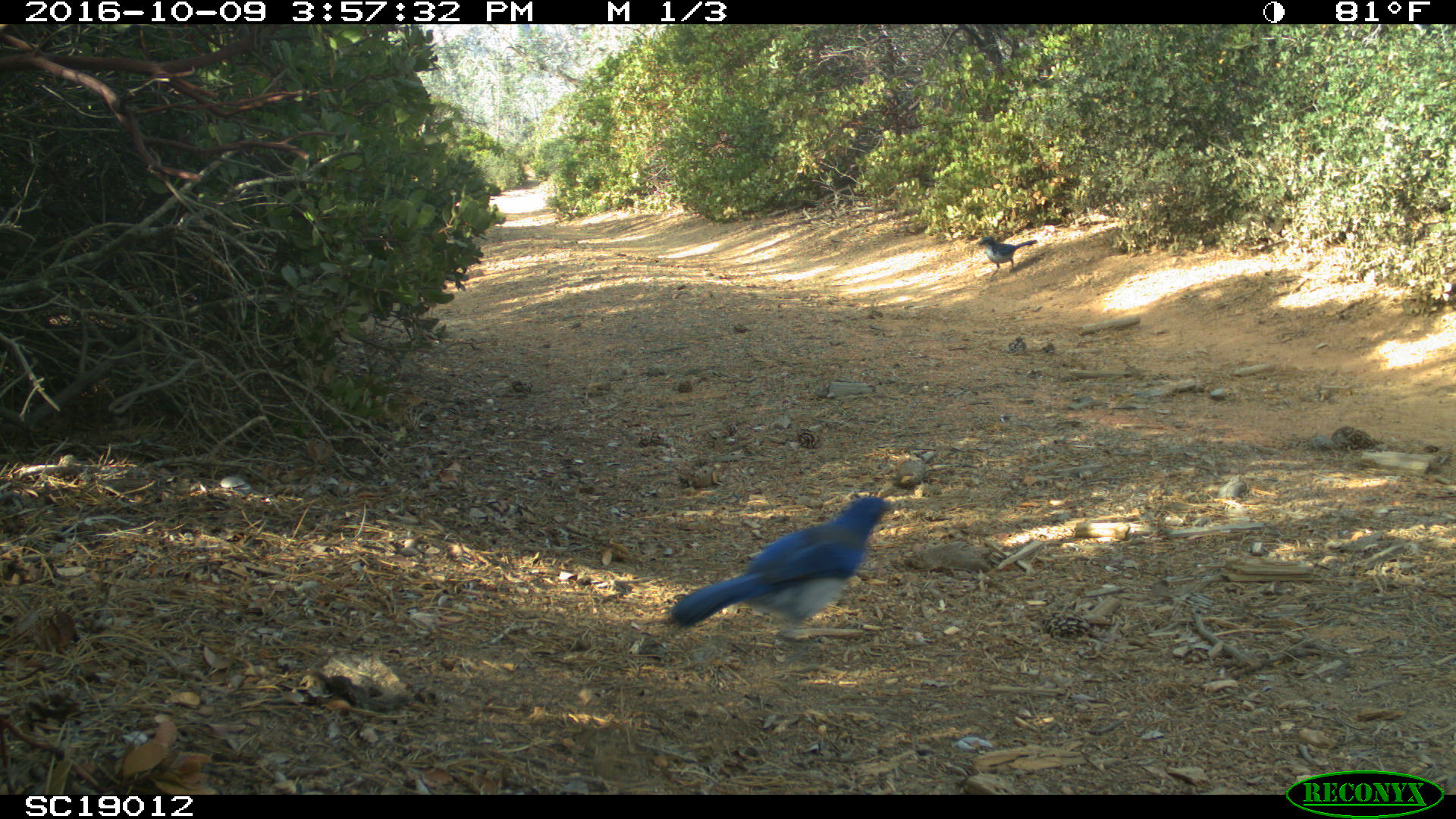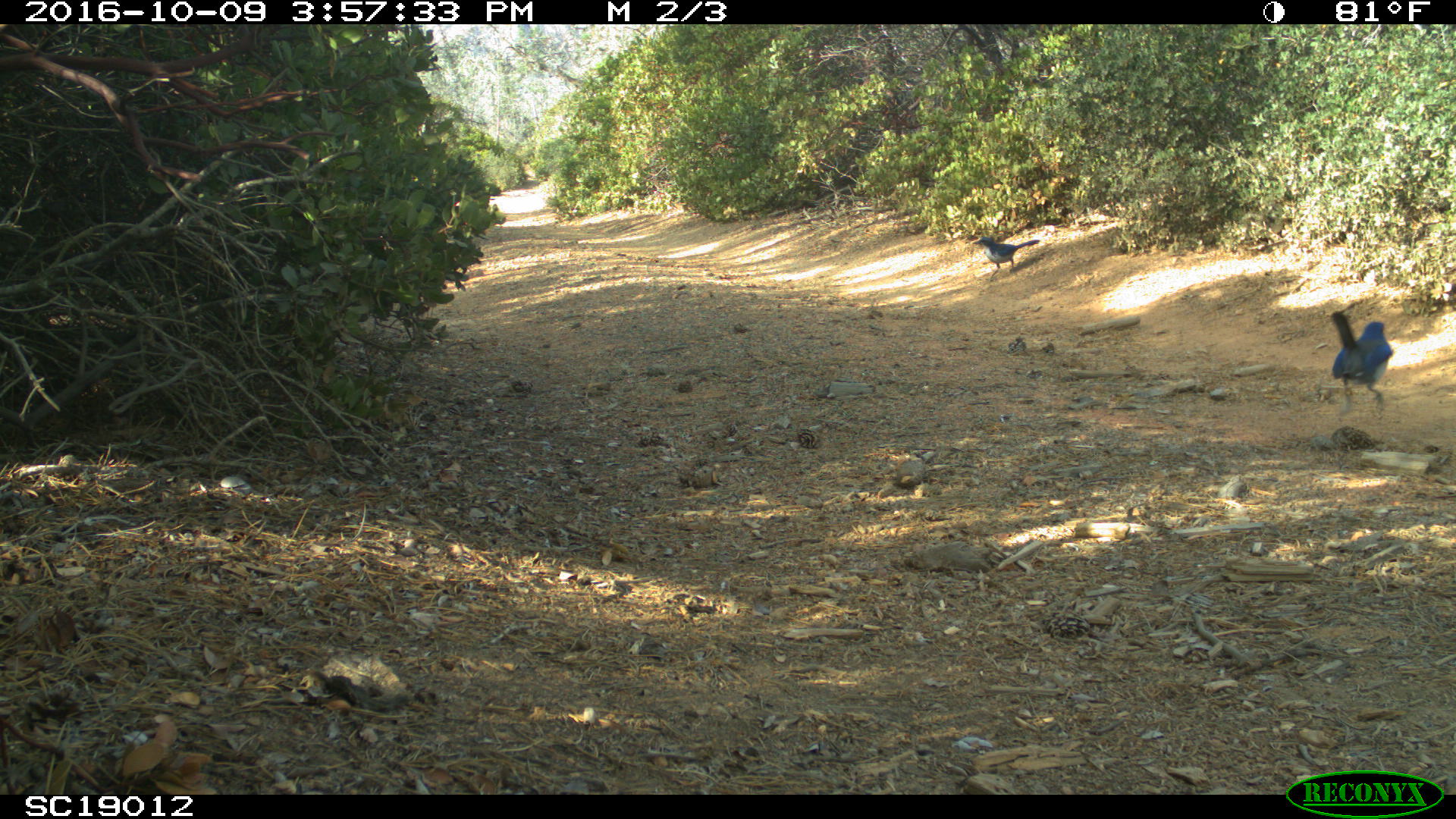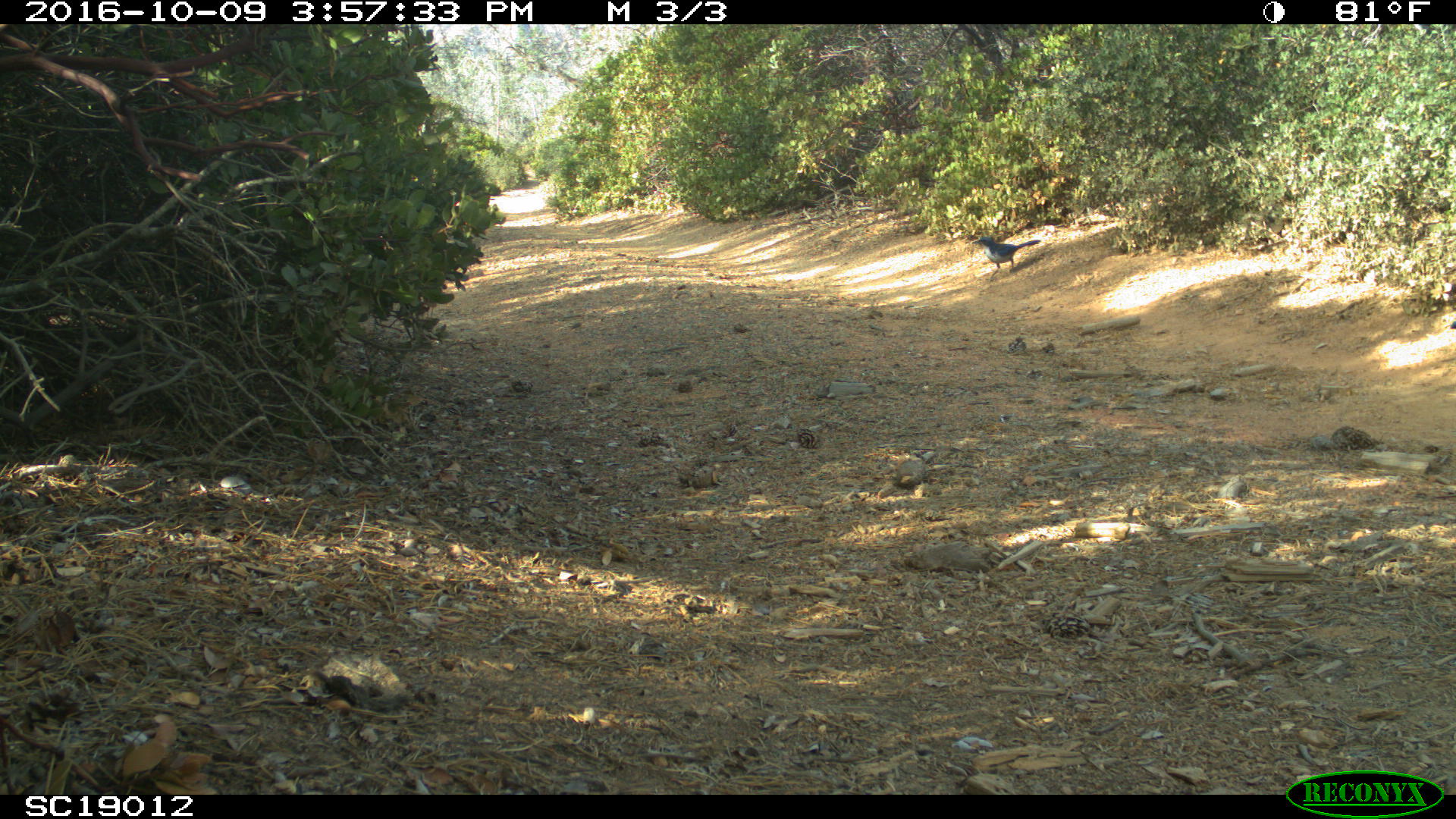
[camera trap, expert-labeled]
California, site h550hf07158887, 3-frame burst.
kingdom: Animalia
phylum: Chordata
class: Aves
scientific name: Aves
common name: bird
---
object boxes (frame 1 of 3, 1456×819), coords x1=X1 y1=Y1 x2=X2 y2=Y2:
bird: x1=666 y1=494 x2=896 y2=629; x1=976 y1=234 x2=1038 y2=281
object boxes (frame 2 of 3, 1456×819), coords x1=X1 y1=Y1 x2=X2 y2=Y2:
bird: x1=1329 y1=310 x2=1394 y2=404; x1=972 y1=235 x2=1040 y2=278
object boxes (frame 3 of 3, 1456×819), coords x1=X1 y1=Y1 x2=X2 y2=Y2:
bird: x1=971 y1=236 x2=1040 y2=282